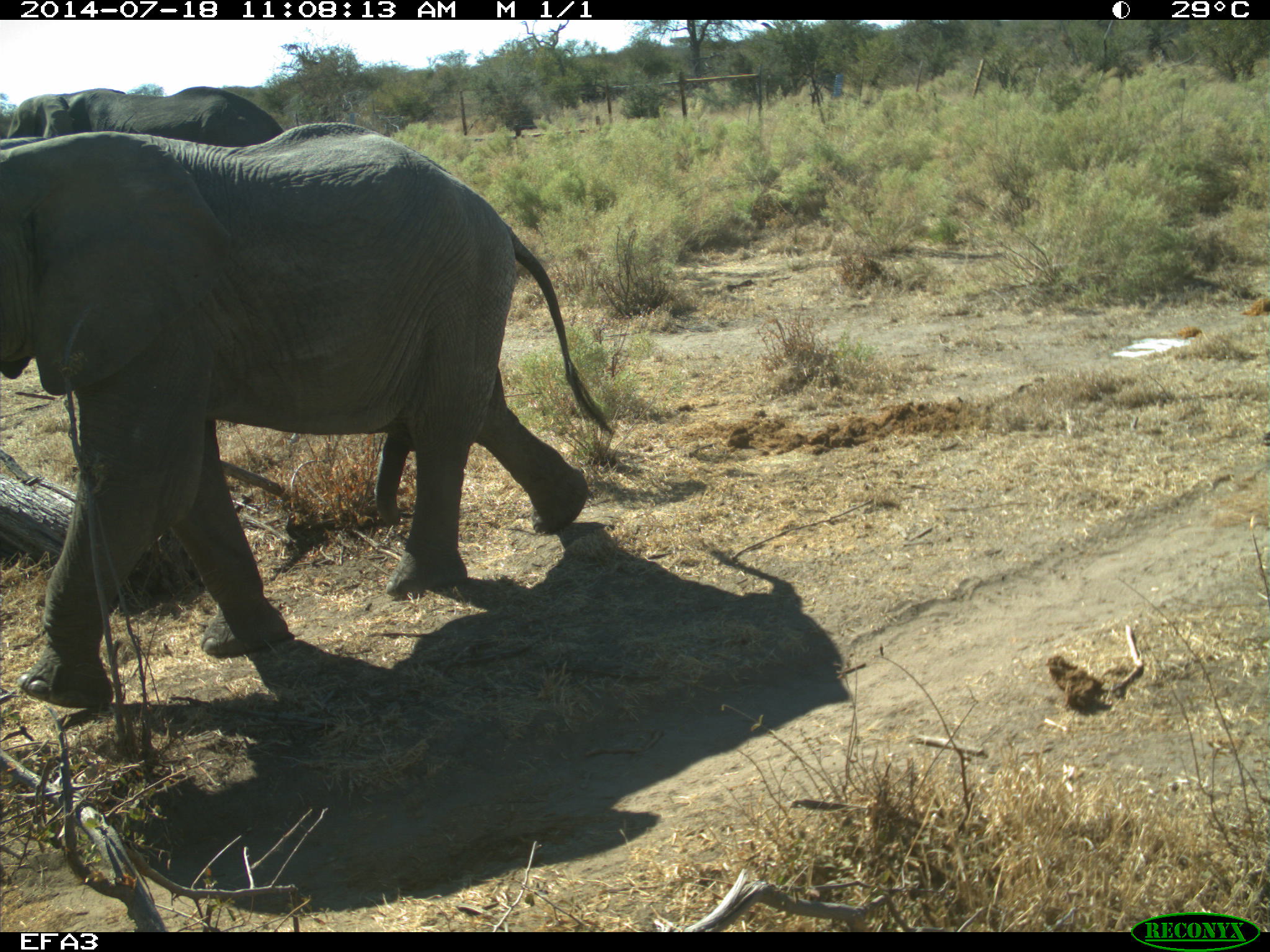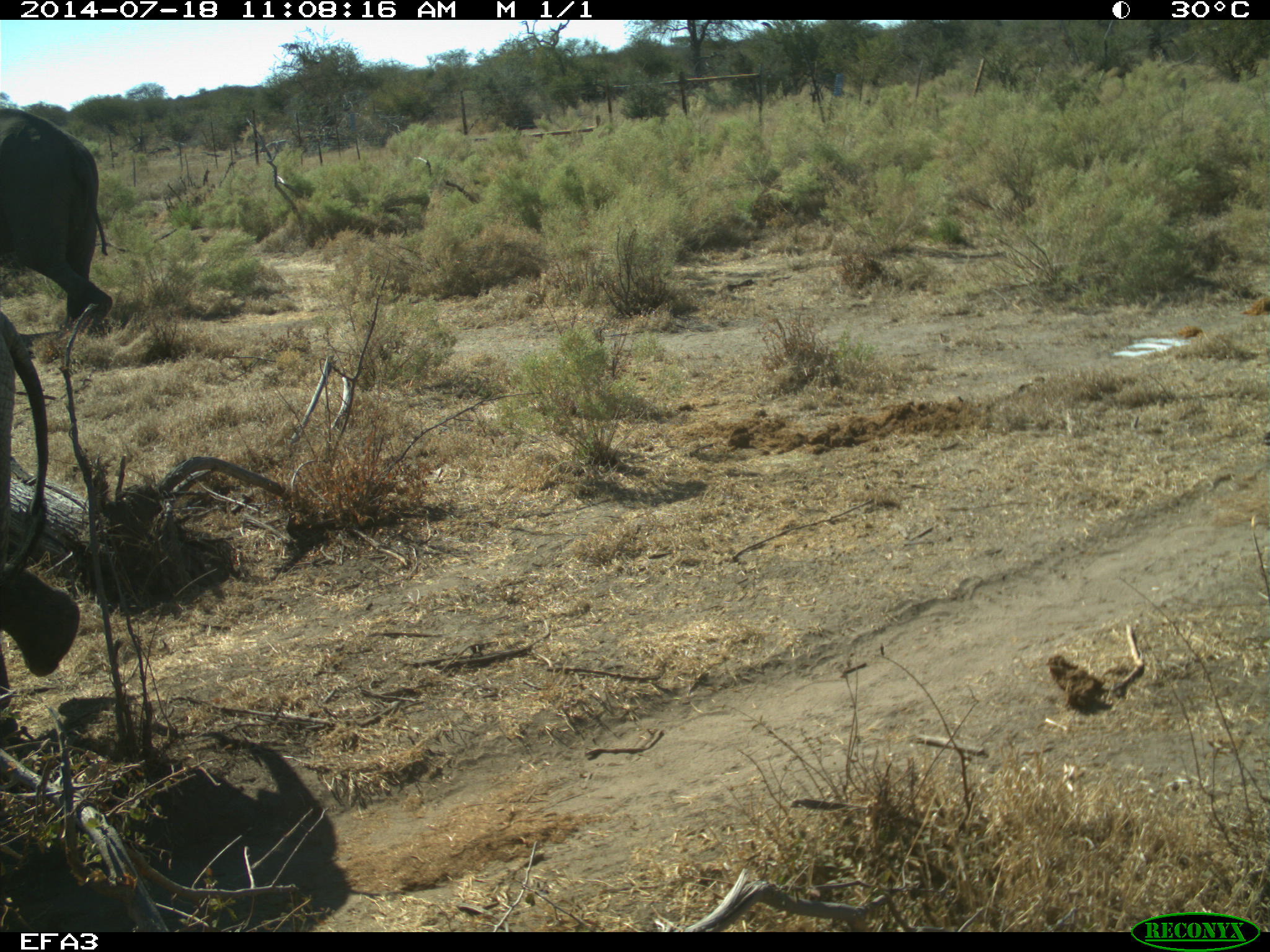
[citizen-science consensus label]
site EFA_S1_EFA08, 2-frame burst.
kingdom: Animalia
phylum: Chordata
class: Mammalia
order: Proboscidea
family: Elephantidae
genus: Loxodonta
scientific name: Loxodonta africana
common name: african bush elephant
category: elephant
Elephant (african bush elephant) (Loxodonta africana), count 1. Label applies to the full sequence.